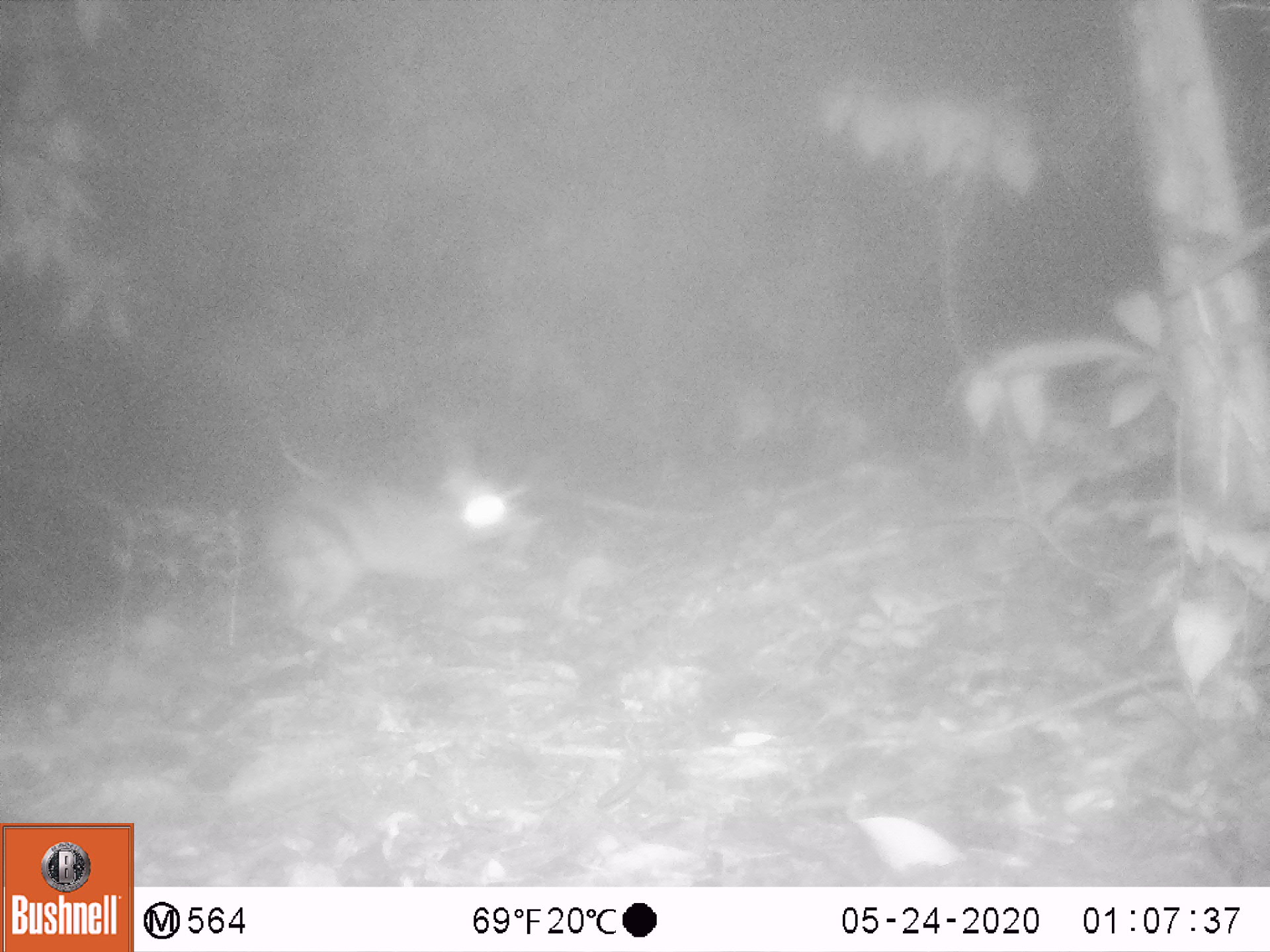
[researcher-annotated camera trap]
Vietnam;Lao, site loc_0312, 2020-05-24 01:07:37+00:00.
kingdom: Animalia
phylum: Chordata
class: Mammalia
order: Lagomorpha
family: Leporidae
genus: Nesolagus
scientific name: Nesolagus timminsi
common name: annamite striped rabbit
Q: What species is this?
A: Annamite striped rabbit (Nesolagus timminsi).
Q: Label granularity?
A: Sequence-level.